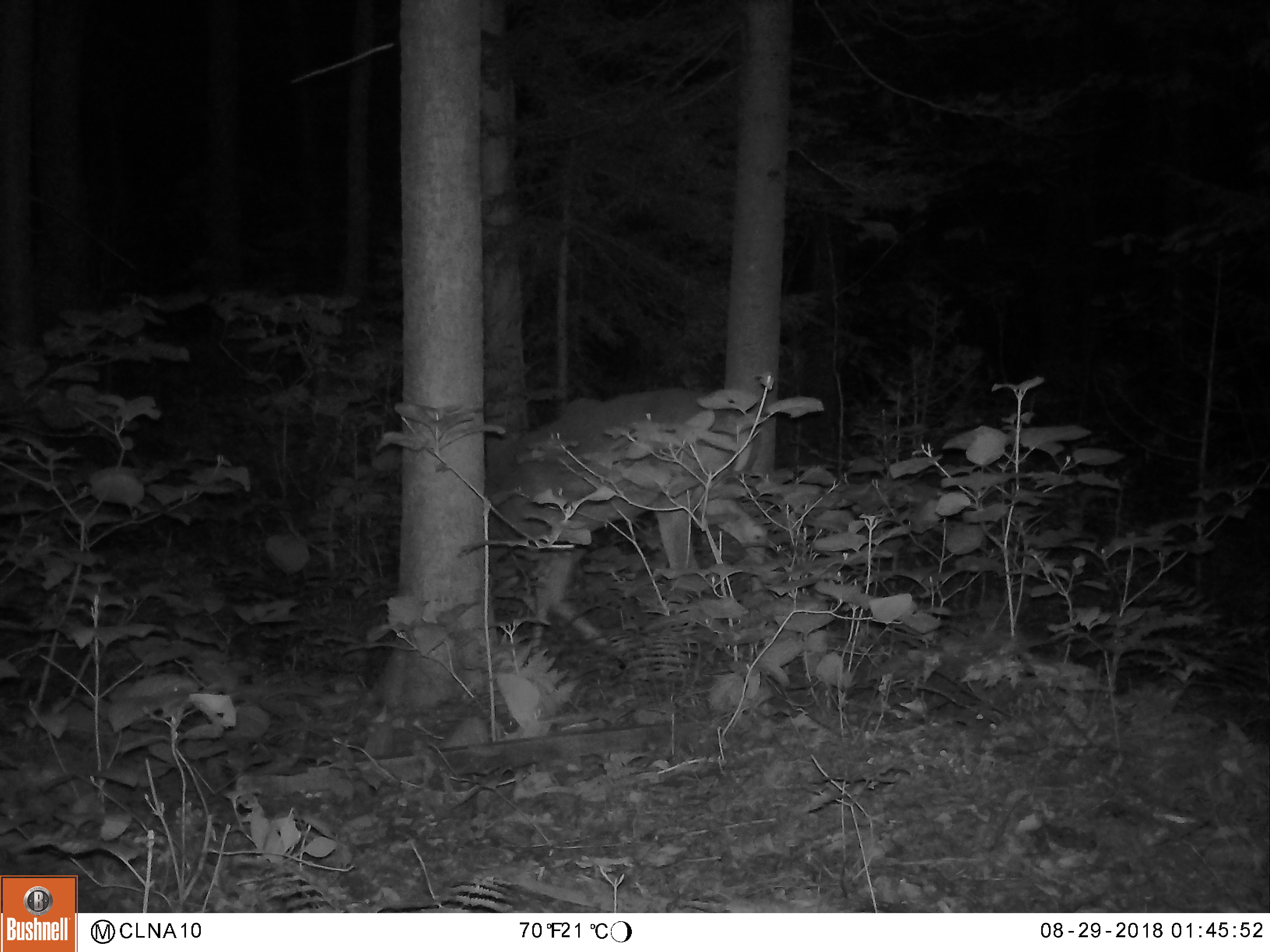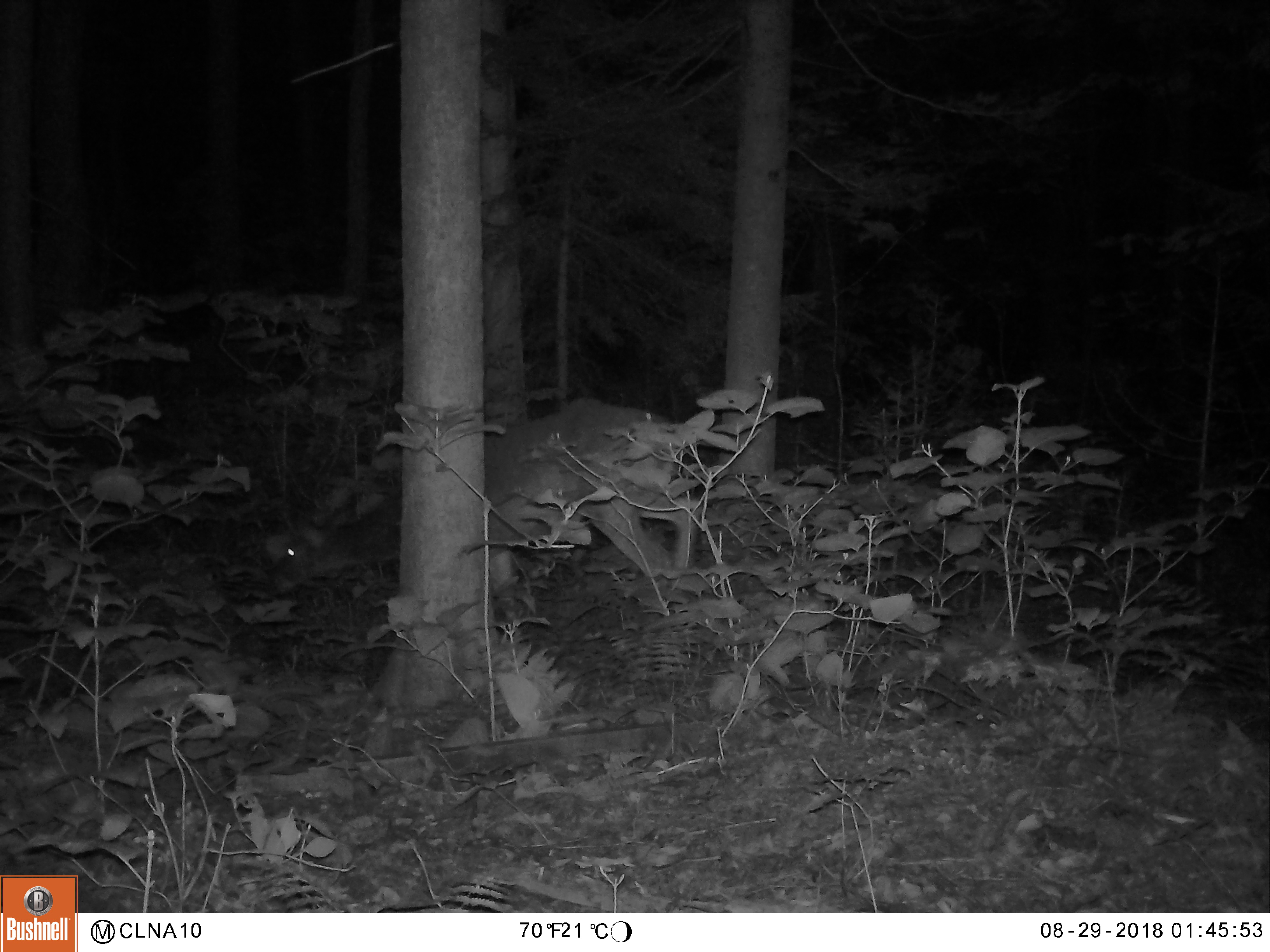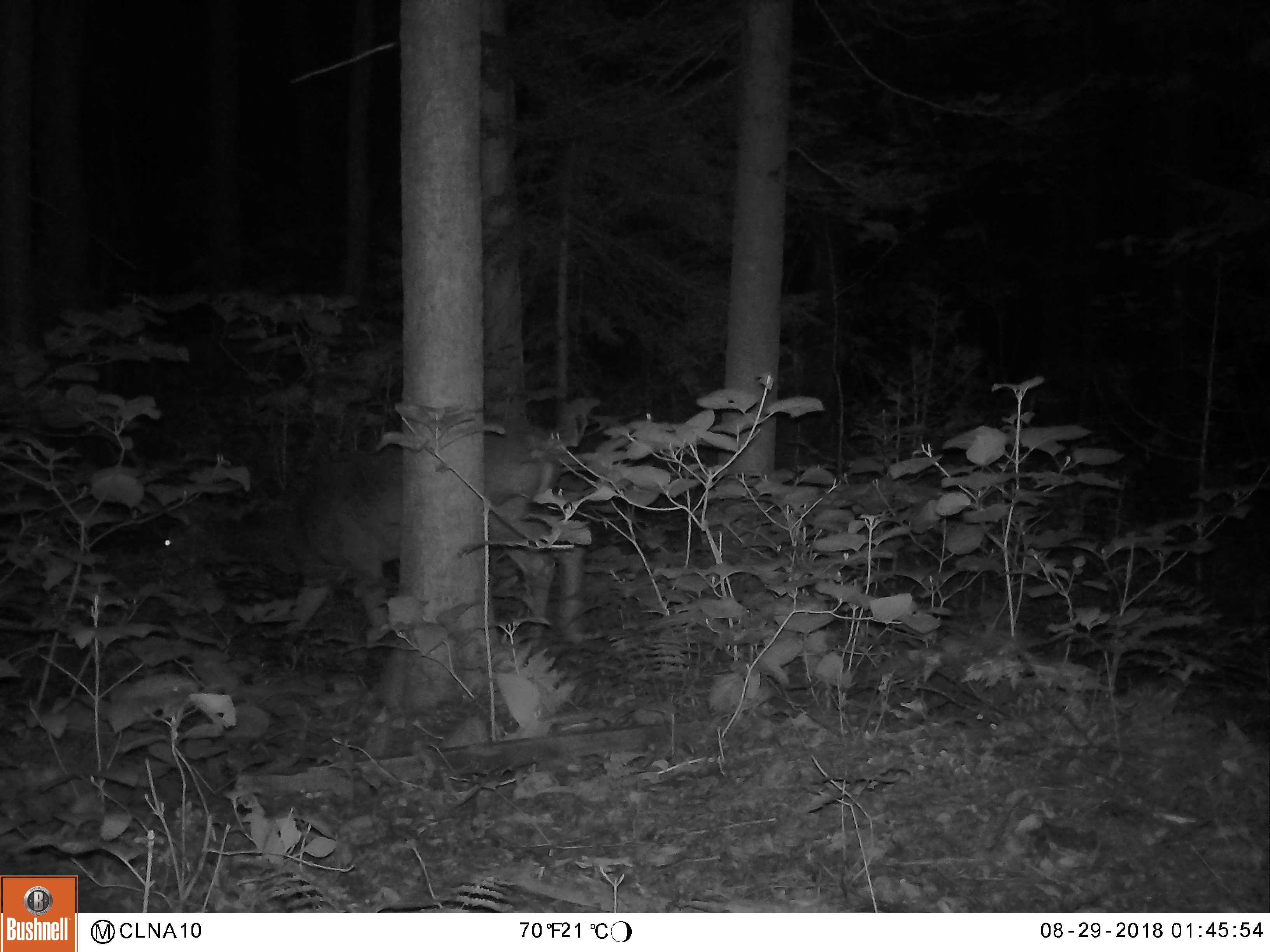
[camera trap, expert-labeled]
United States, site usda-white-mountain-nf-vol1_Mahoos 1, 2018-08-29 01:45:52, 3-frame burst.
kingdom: Animalia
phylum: Chordata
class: Mammalia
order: Artiodactyla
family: Cervidae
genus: Odocoileus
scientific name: Odocoileus virginianus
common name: white-tailed deer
White-tailed deer (Odocoileus virginianus).